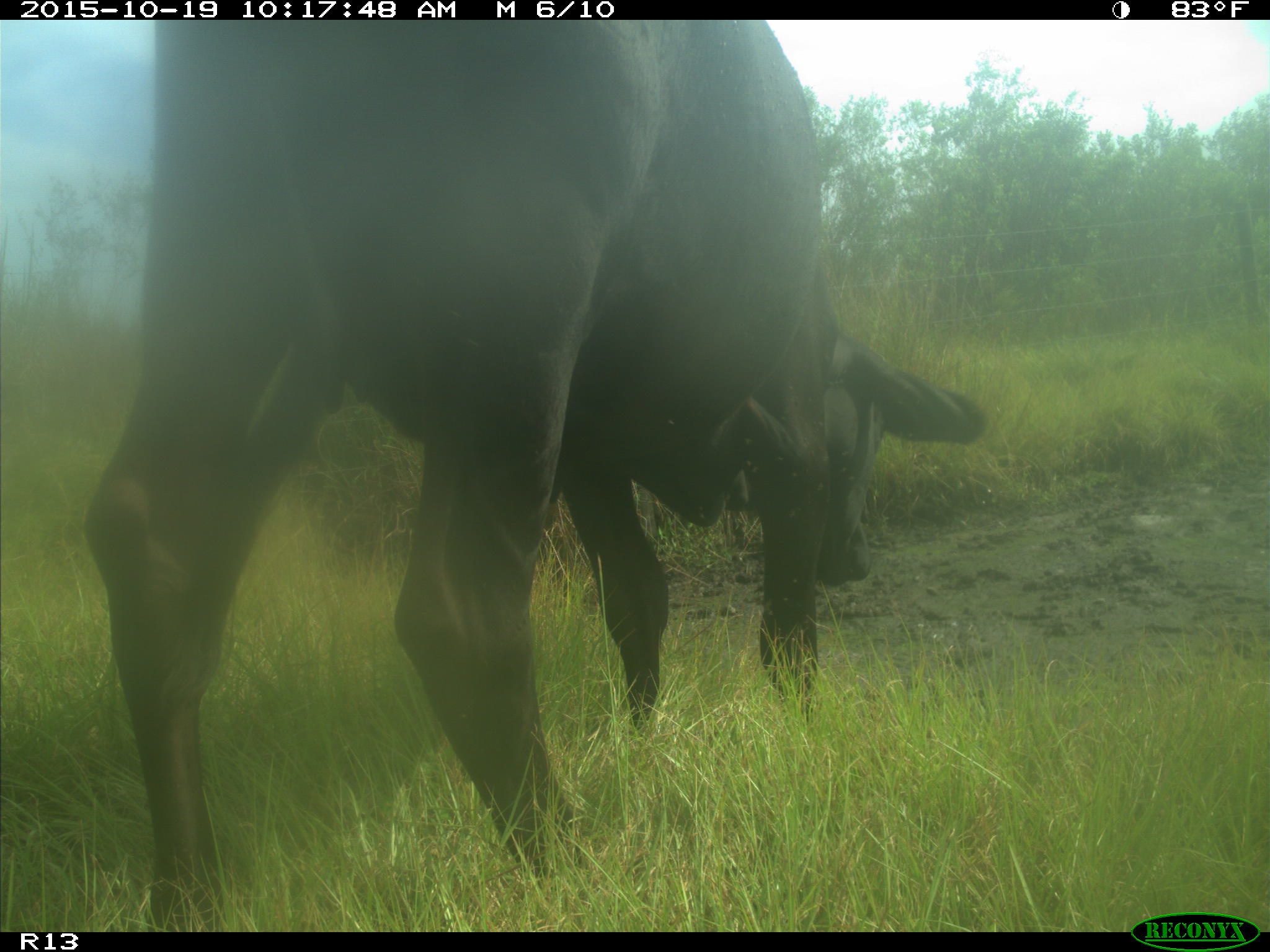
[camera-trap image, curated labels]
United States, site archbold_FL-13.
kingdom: Animalia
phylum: Chordata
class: Mammalia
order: Artiodactyla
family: Bovidae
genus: Bos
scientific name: Bos taurus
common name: domestic cow